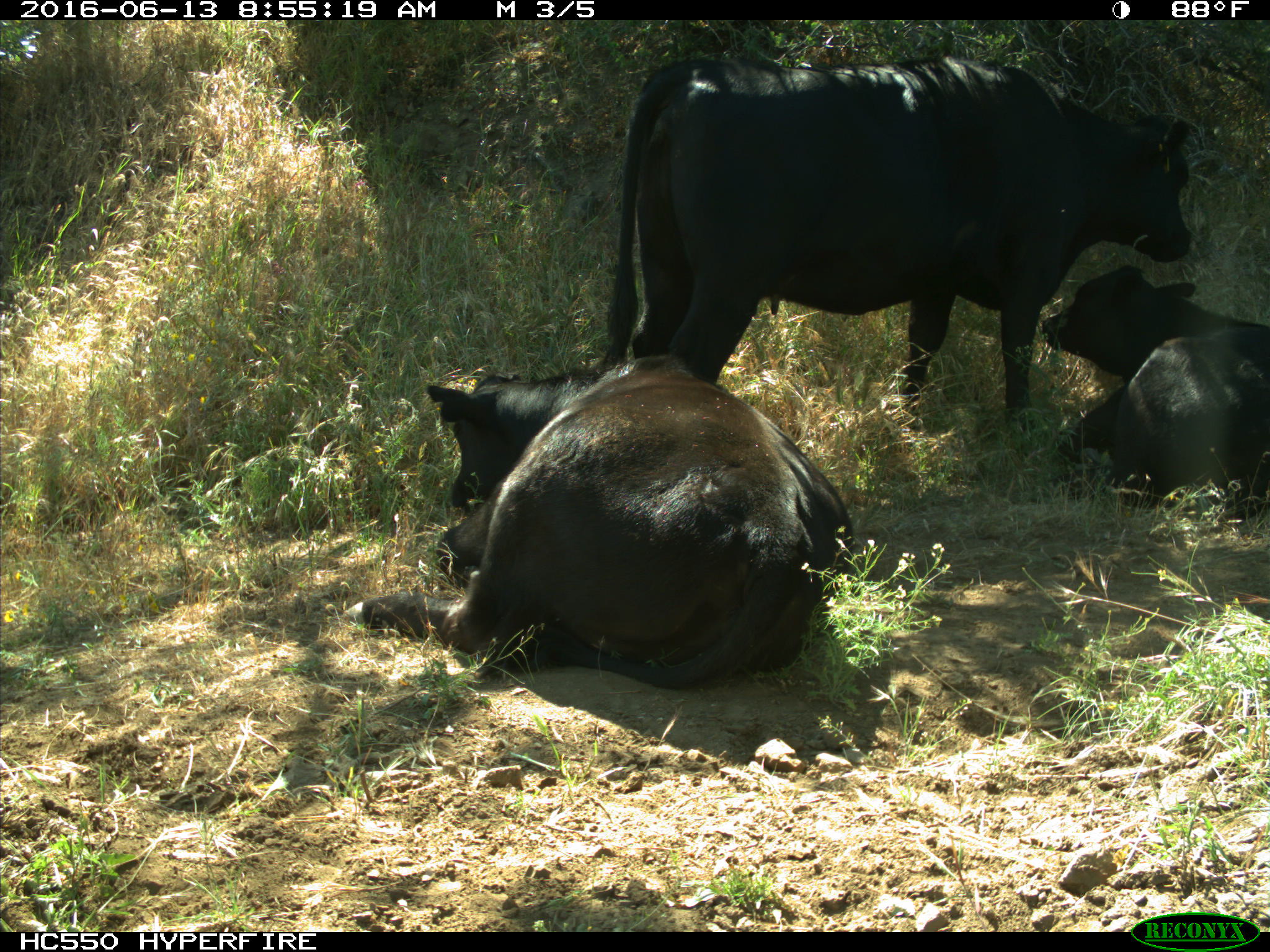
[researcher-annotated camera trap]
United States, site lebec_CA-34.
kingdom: Animalia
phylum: Chordata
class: Mammalia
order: Artiodactyla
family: Bovidae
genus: Bos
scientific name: Bos taurus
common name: domestic cow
Bos taurus (domestic cow).